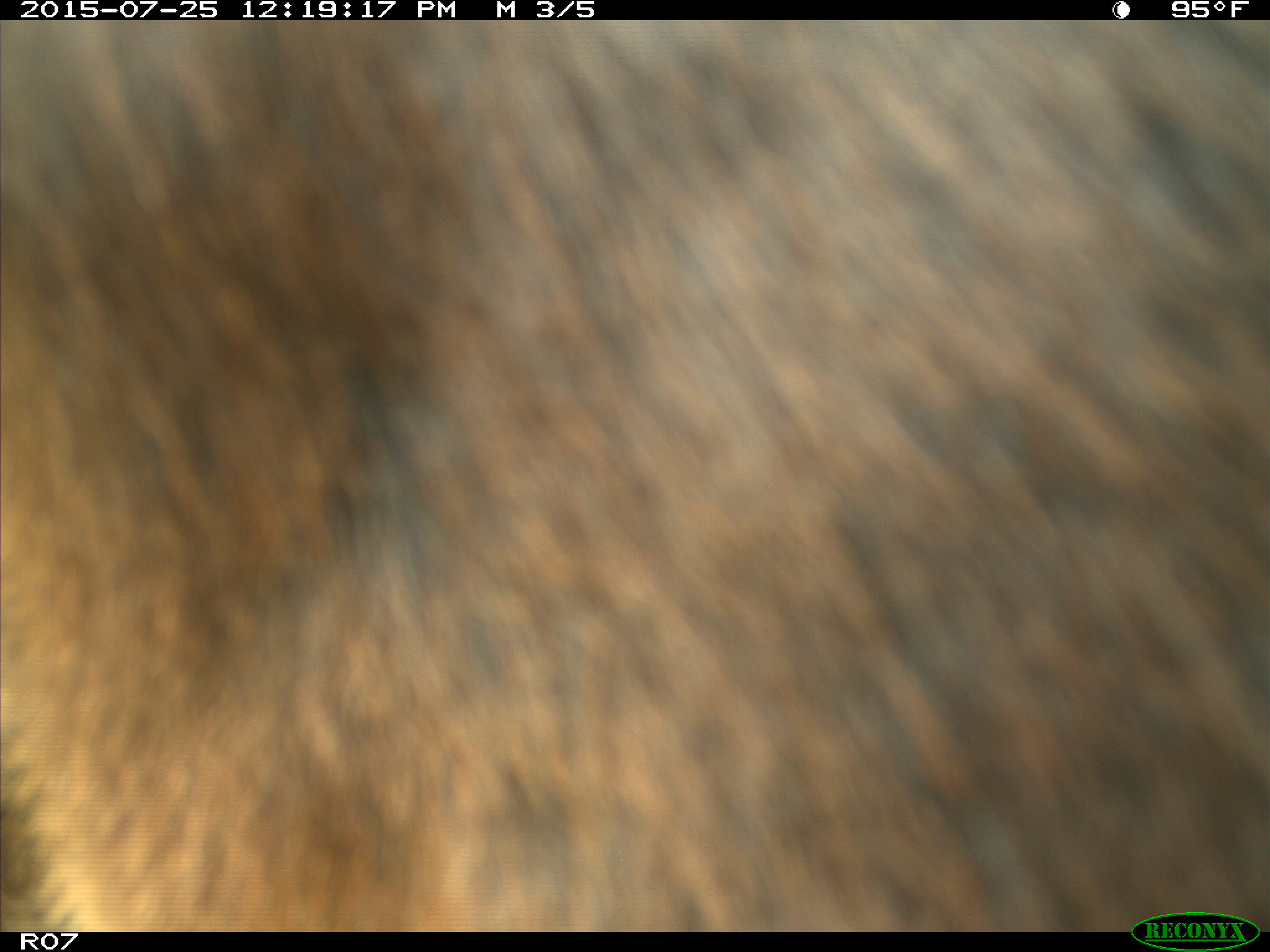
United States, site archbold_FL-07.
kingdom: Animalia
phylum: Chordata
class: Mammalia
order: Artiodactyla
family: Bovidae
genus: Bos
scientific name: Bos taurus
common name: domestic cow